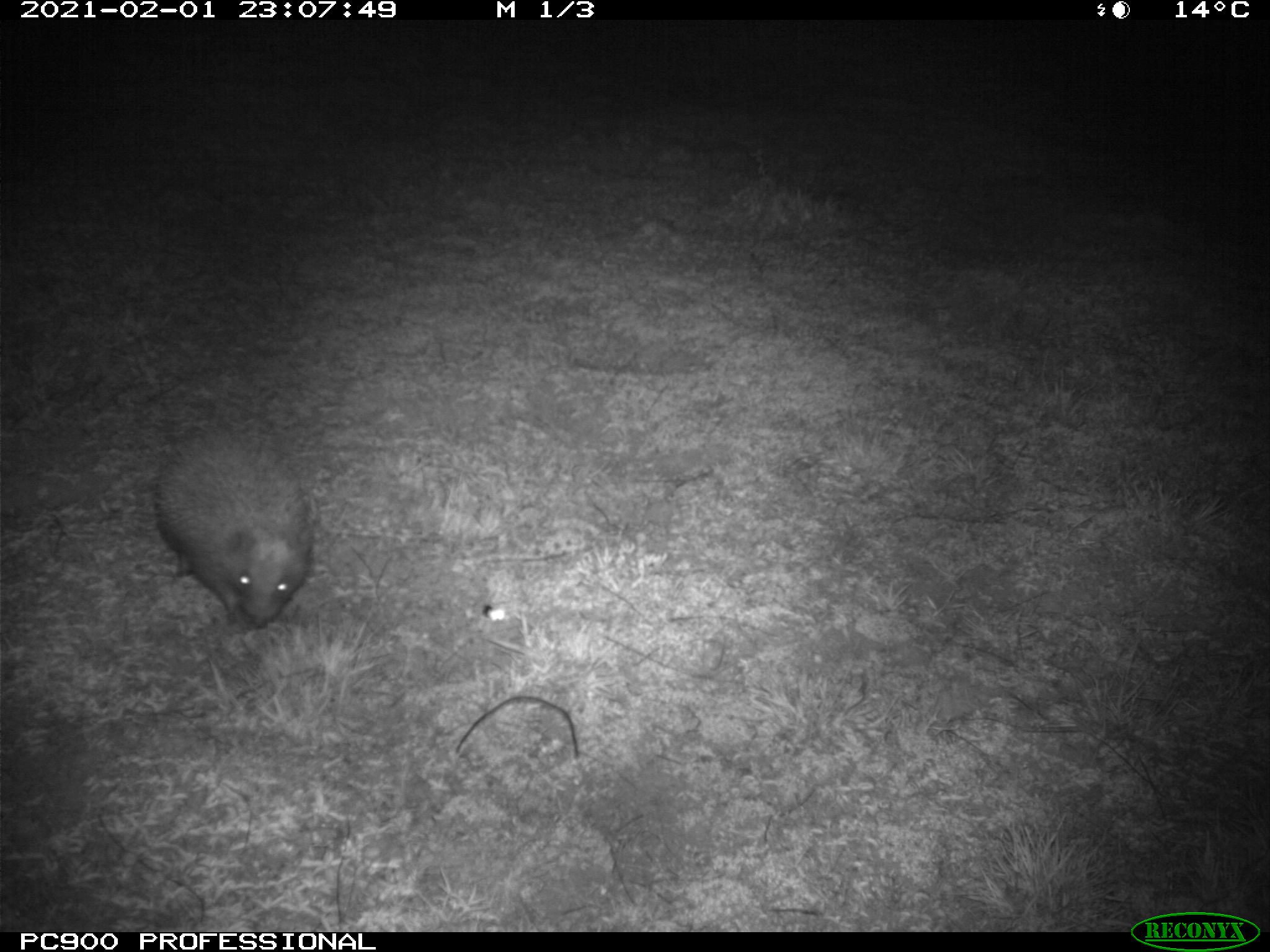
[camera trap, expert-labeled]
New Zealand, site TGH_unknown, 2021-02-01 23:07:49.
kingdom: Animalia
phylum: Chordata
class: Mammalia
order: Eulipotyphla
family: Erinaceidae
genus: Erinaceus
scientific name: Erinaceus europaeus europaeus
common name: european hedgehog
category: hedgehog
Hedgehog (european hedgehog) (Erinaceus europaeus europaeus).